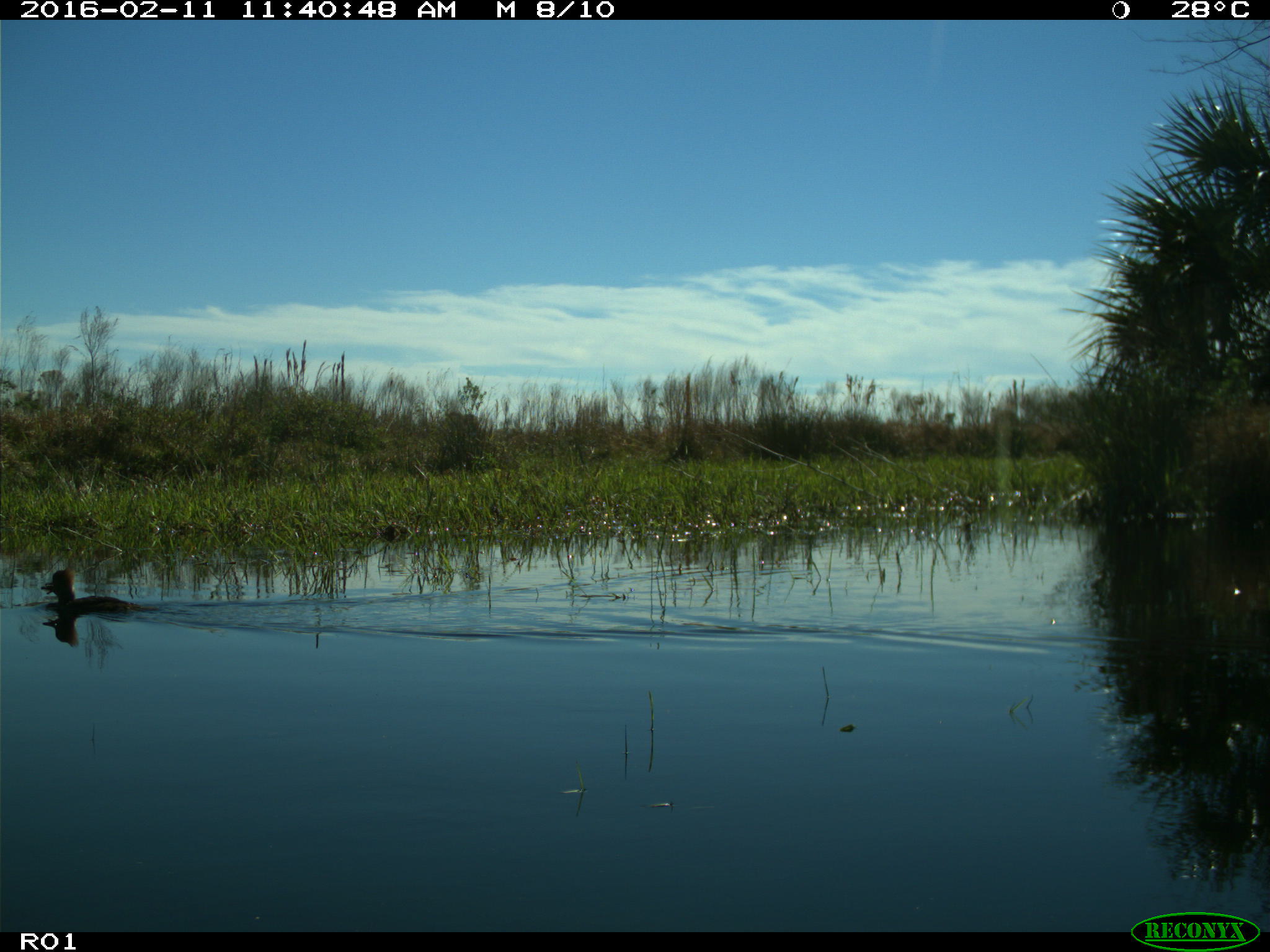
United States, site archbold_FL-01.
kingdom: Animalia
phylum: Chordata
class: Aves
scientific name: Aves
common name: birds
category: unidentified bird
Unidentified bird (birds) (Aves).